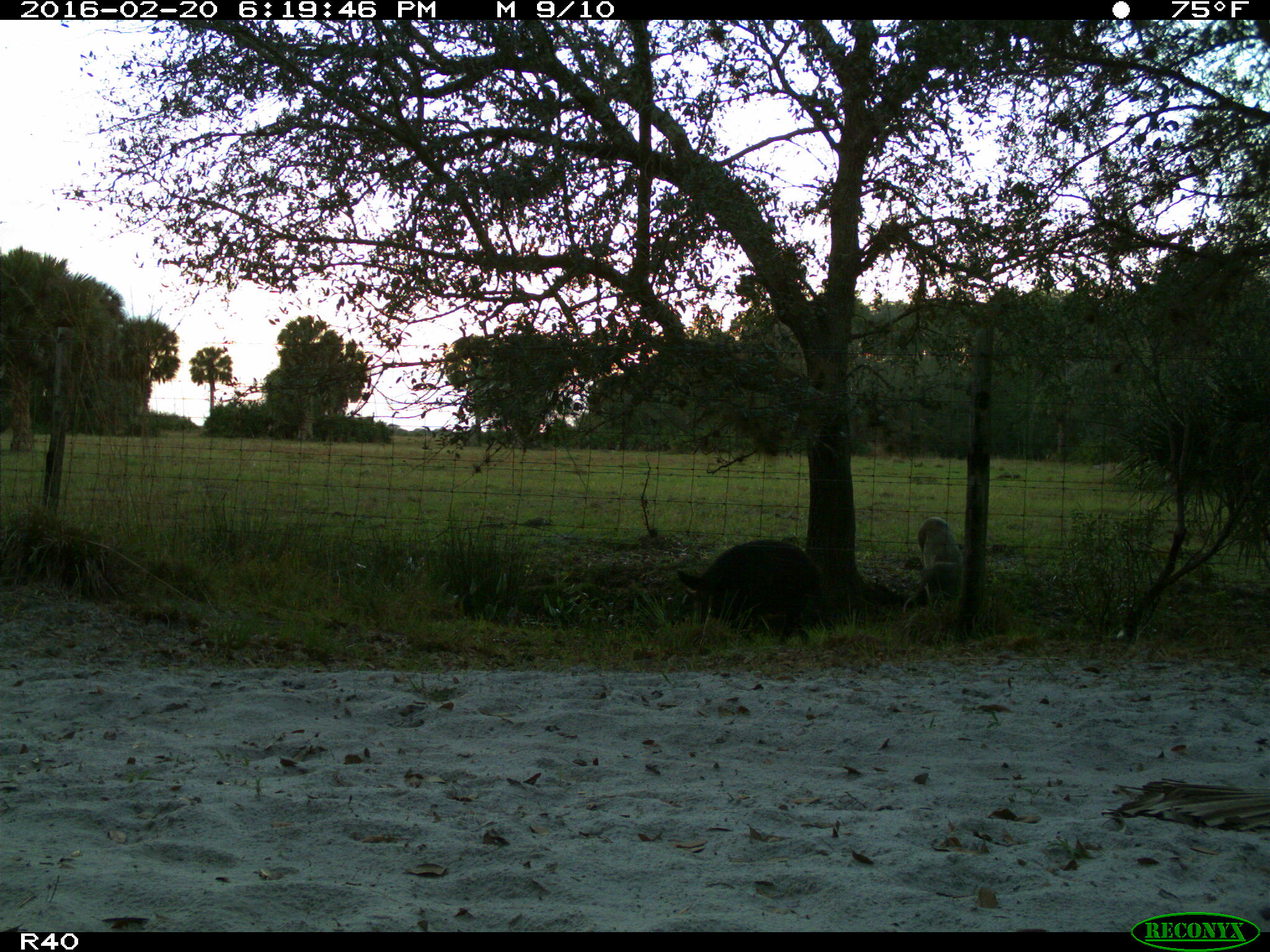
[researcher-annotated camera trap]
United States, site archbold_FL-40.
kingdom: Animalia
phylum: Chordata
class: Mammalia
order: Artiodactyla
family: Suidae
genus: Sus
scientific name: Sus scrofa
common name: wild boar